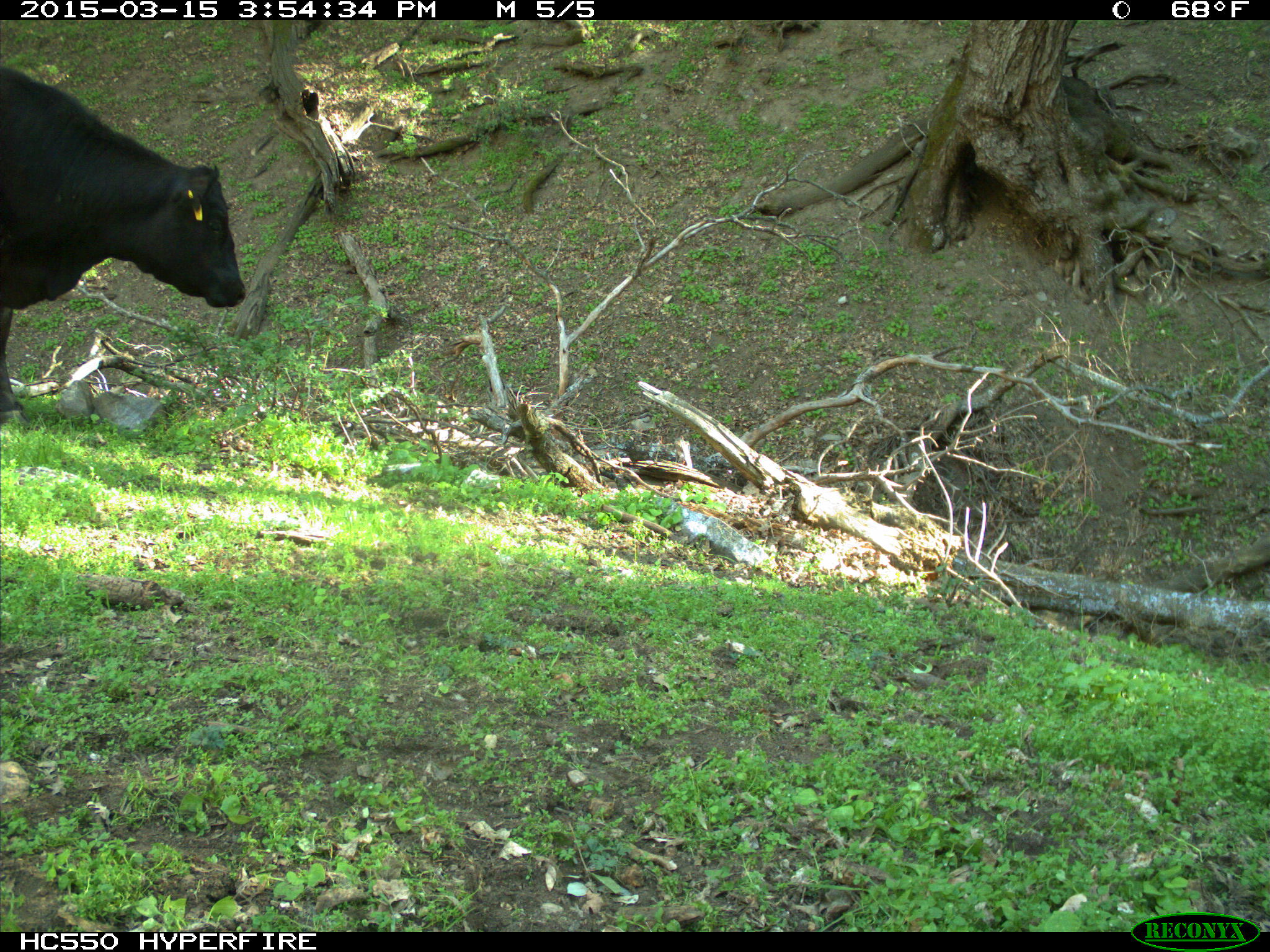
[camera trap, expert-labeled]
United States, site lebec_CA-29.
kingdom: Animalia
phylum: Chordata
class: Mammalia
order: Artiodactyla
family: Bovidae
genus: Bos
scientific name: Bos taurus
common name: domestic cow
Bos taurus (domestic cow).